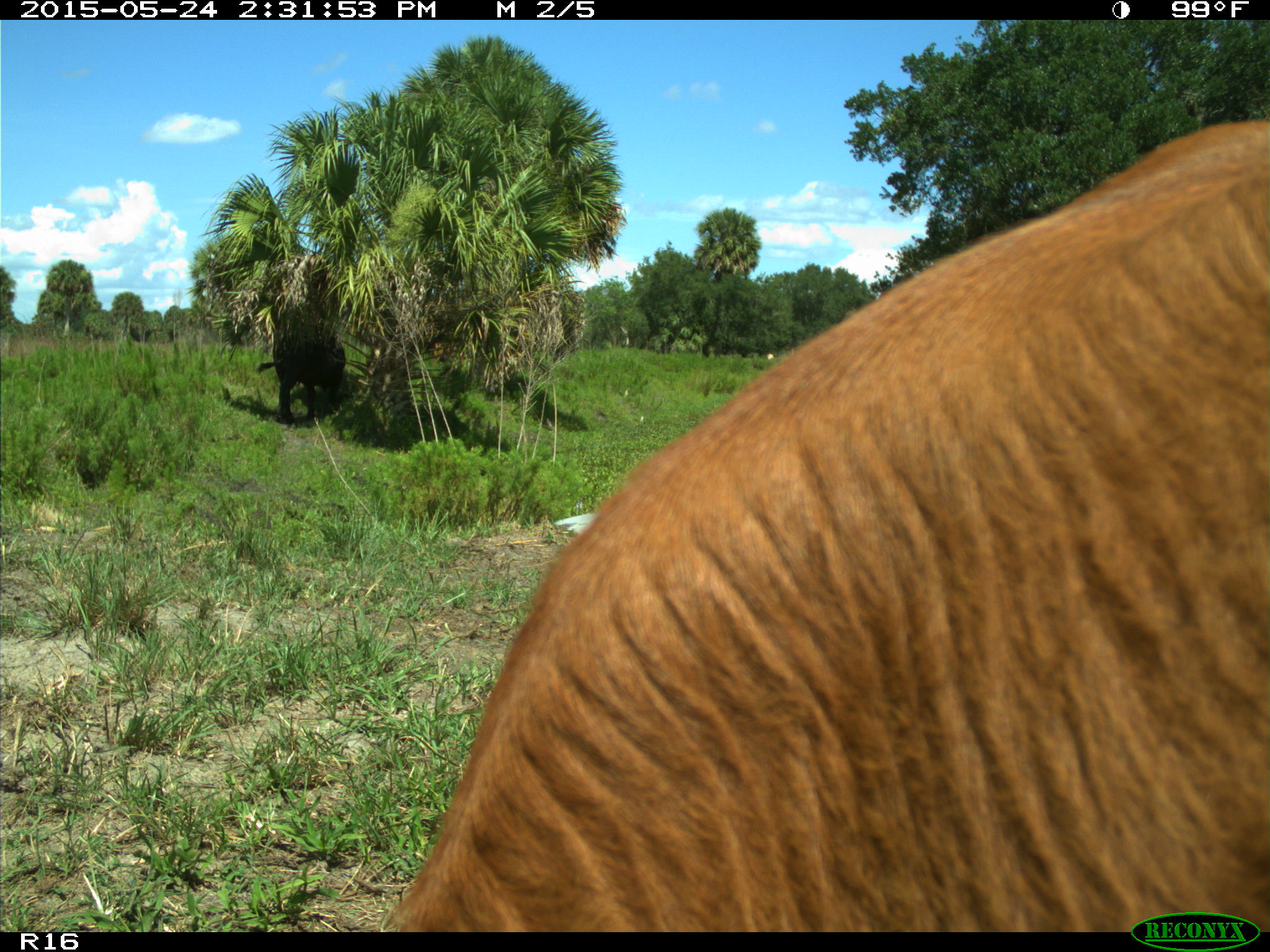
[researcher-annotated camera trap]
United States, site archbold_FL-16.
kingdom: Animalia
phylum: Chordata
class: Mammalia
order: Artiodactyla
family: Bovidae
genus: Bos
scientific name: Bos taurus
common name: domestic cow